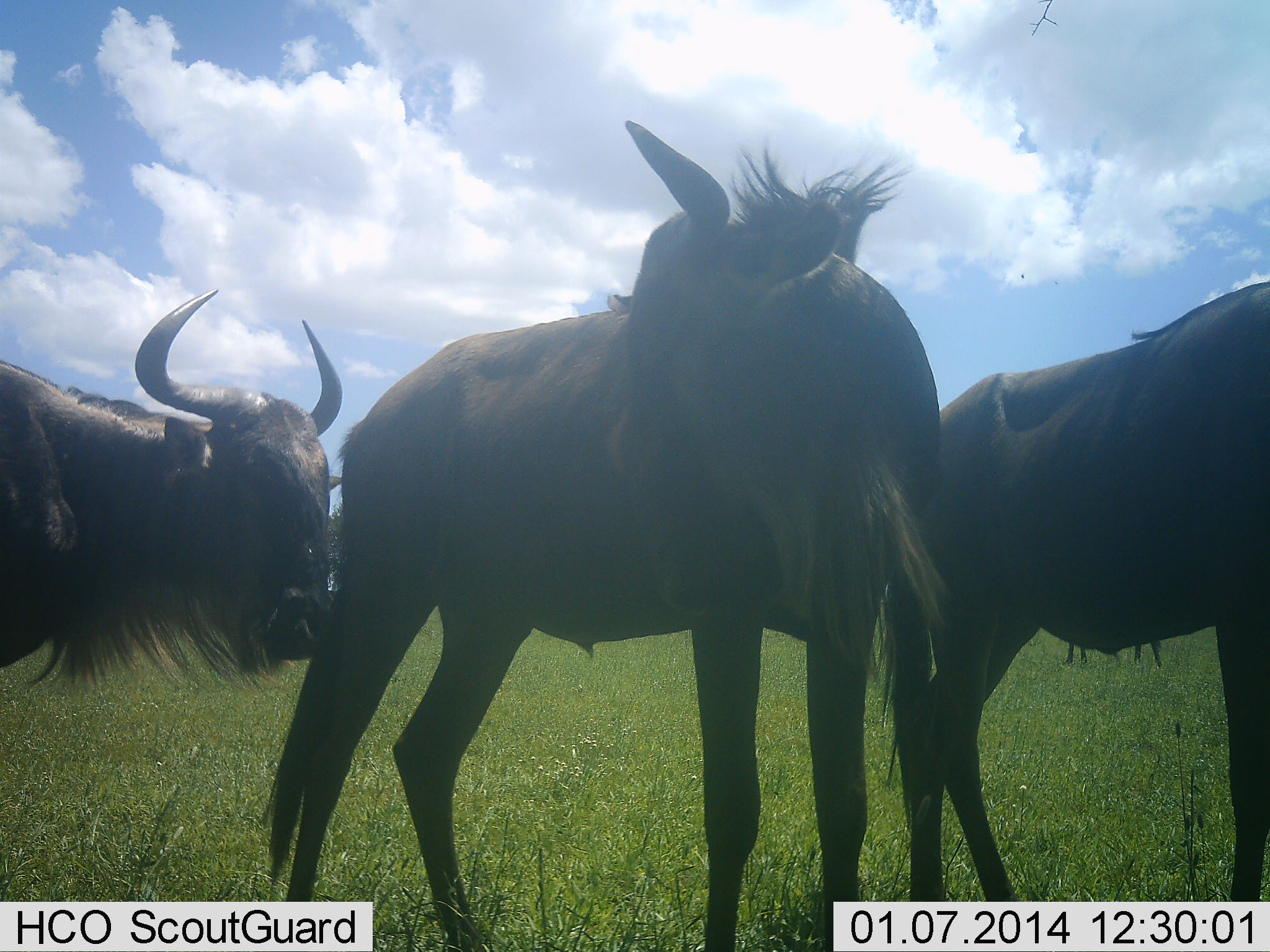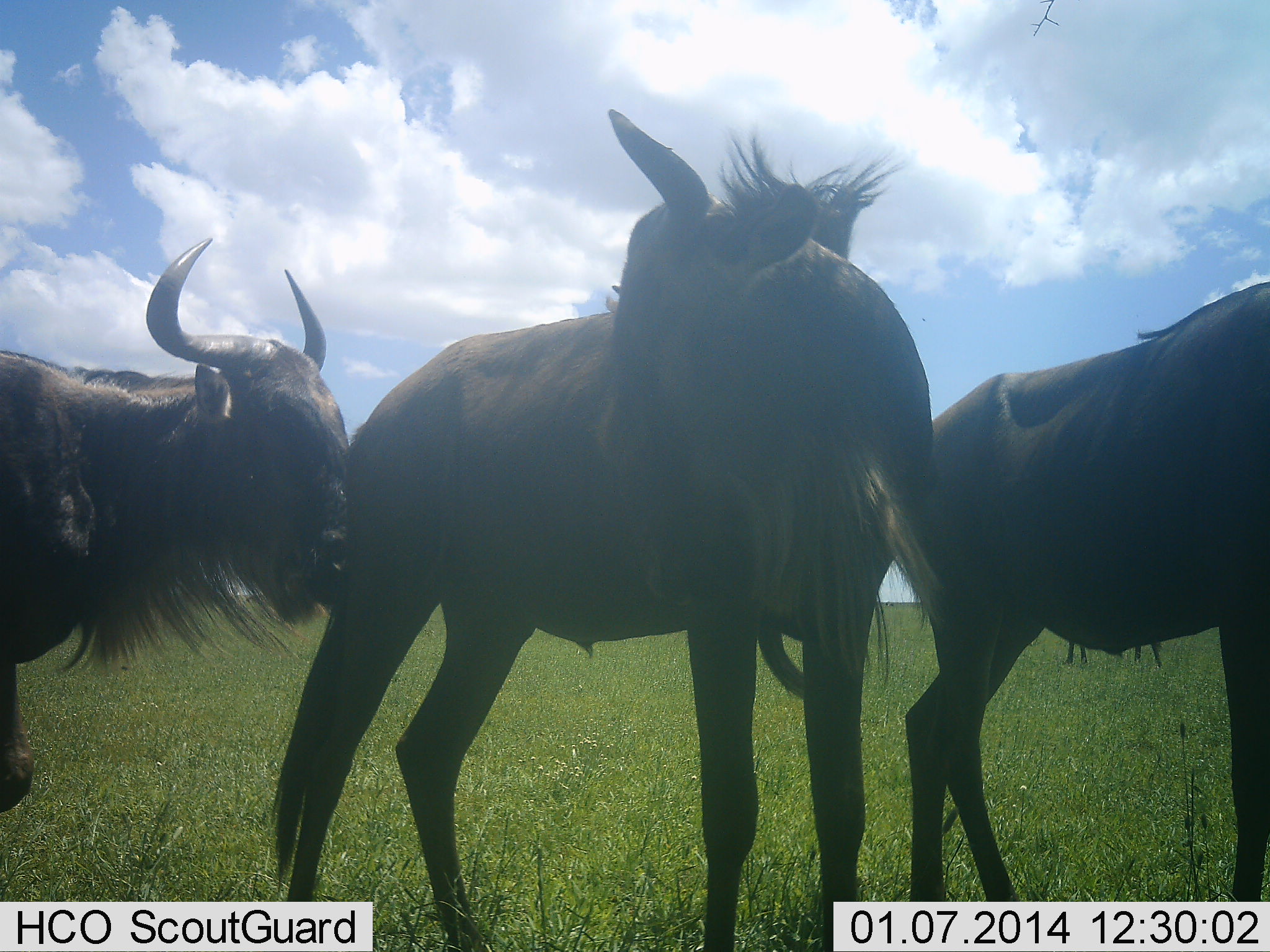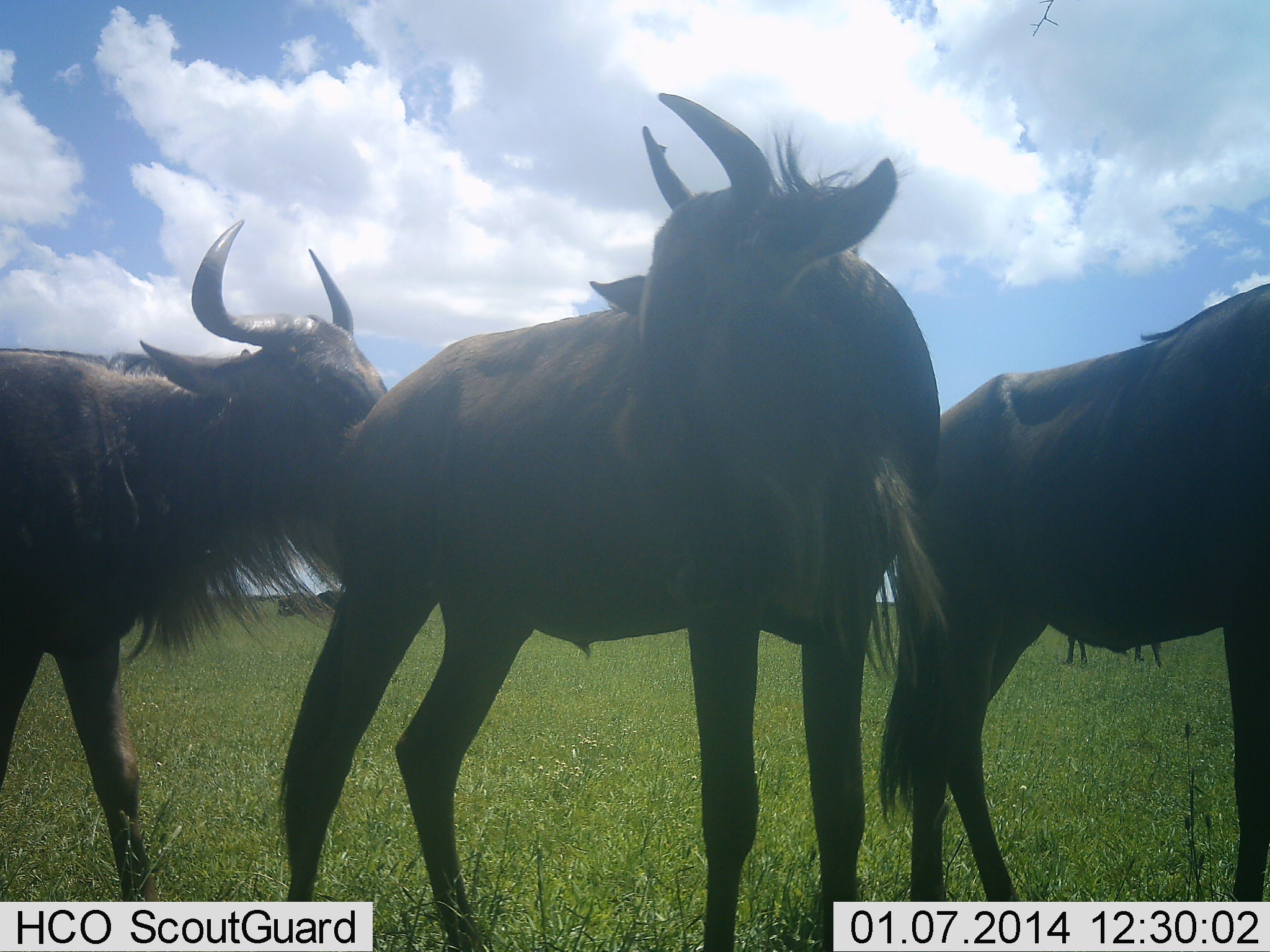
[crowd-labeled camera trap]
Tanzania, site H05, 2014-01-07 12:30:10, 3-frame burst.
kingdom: Animalia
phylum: Chordata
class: Mammalia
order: Artiodactyla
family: Bovidae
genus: Connochaetes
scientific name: Connochaetes taurinus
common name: blue wildebeest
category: wildebeest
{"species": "wildebeest (blue wildebeest) (Connochaetes taurinus)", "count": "3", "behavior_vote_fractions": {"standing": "100%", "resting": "0%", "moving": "20%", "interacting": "20%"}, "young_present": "0%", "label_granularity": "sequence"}